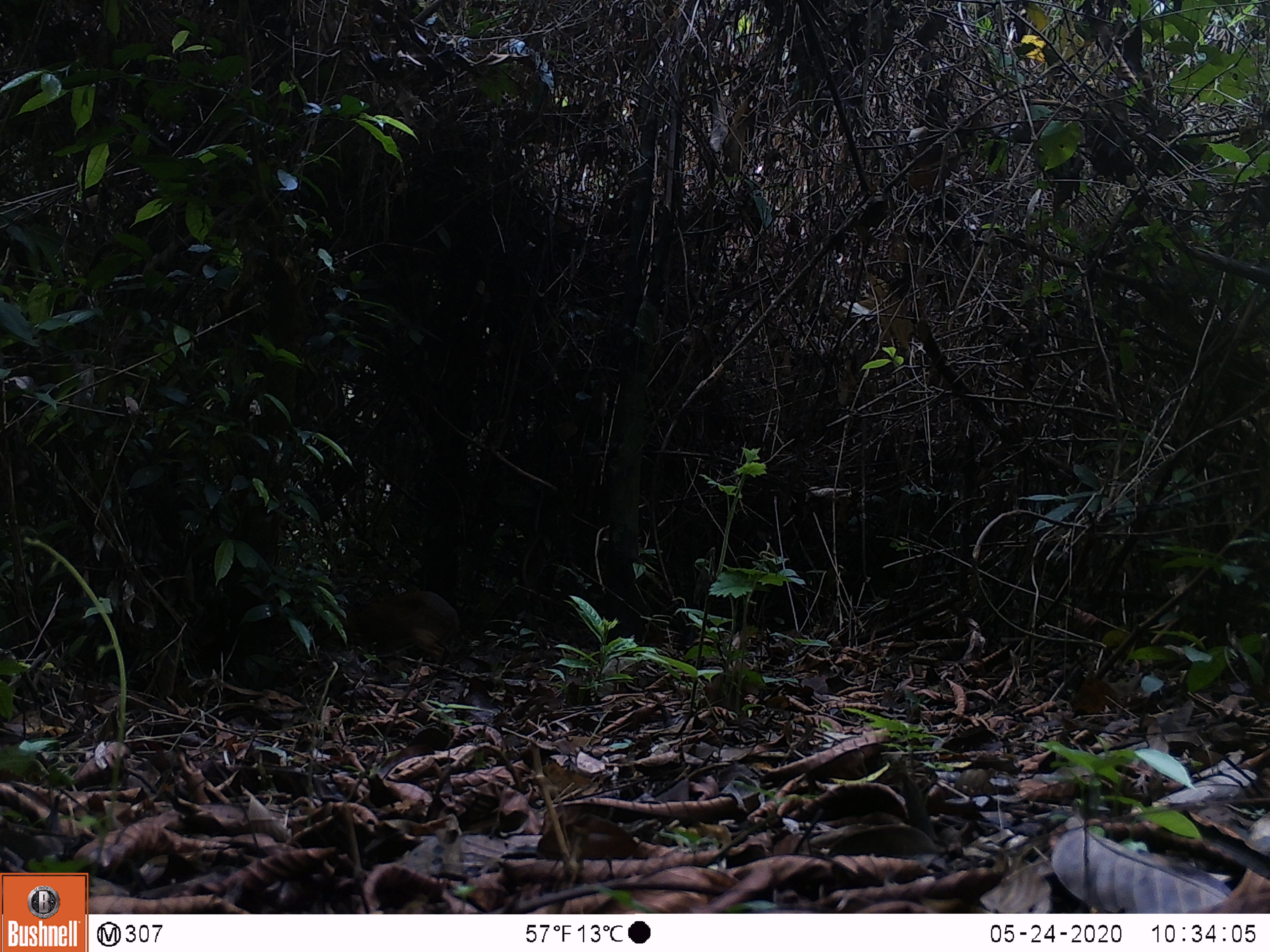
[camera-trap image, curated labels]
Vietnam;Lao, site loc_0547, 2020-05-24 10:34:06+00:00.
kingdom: Animalia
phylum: Chordata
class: Mammalia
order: Artiodactyla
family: Tragulidae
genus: Moschiola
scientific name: Moschiola meminna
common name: chevrotain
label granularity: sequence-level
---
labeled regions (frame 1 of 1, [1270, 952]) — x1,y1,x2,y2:
chevrotain: 310,590,460,674